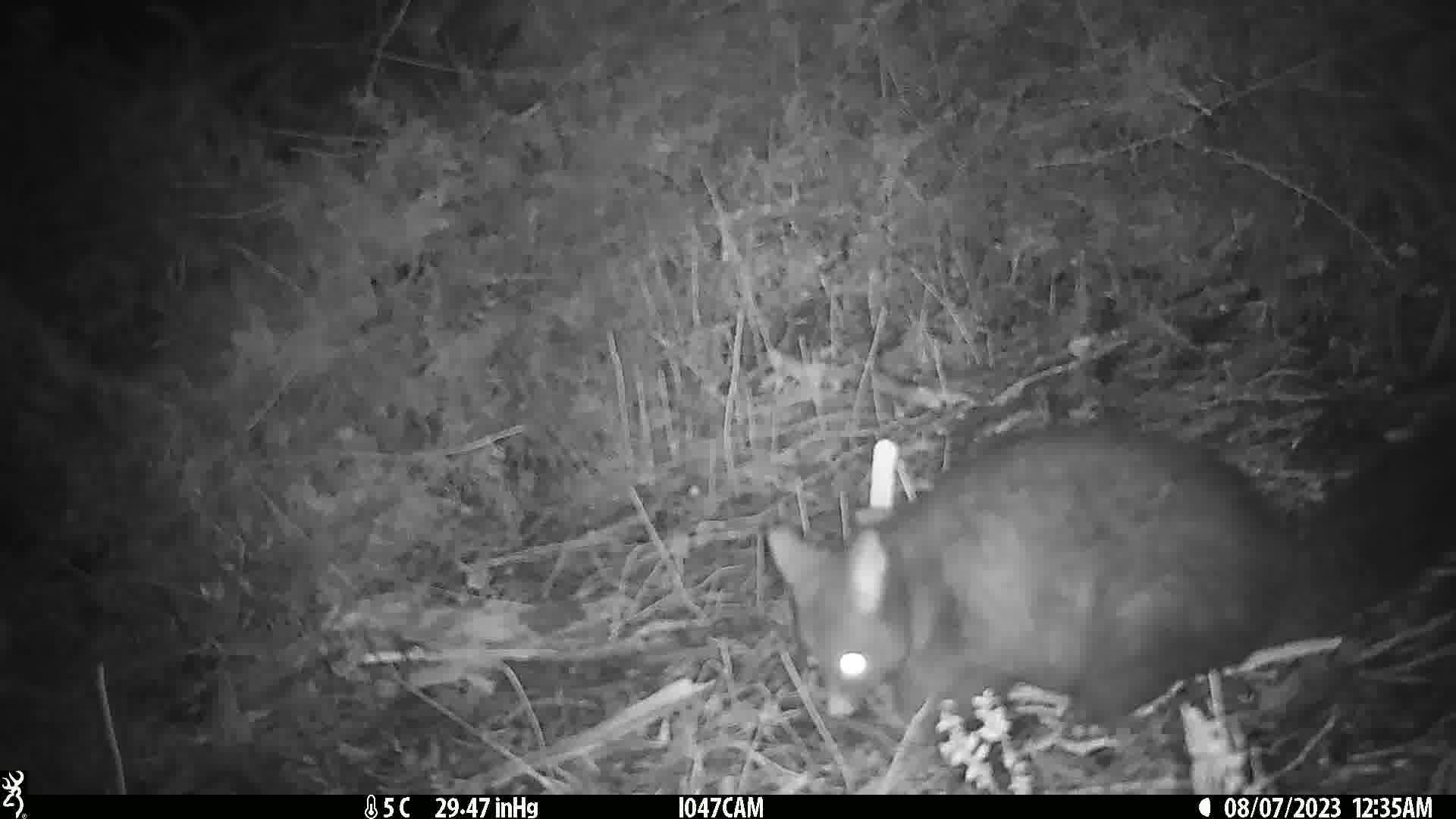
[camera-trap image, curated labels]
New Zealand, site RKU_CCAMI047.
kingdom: Animalia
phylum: Chordata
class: Mammalia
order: Diprotodontia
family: Phalangeridae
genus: Trichosurus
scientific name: Trichosurus vulpecula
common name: common brushtail possum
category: possum